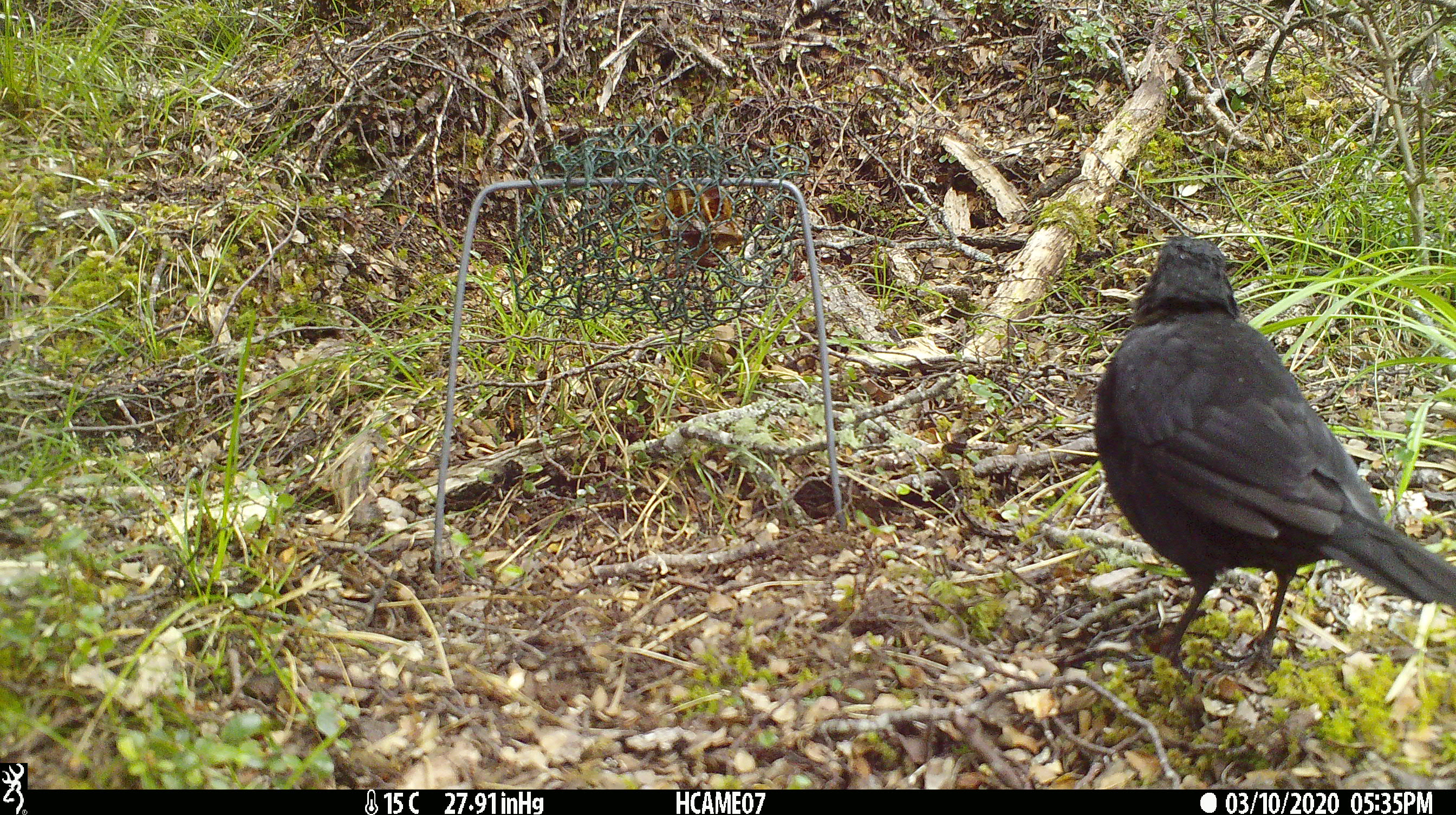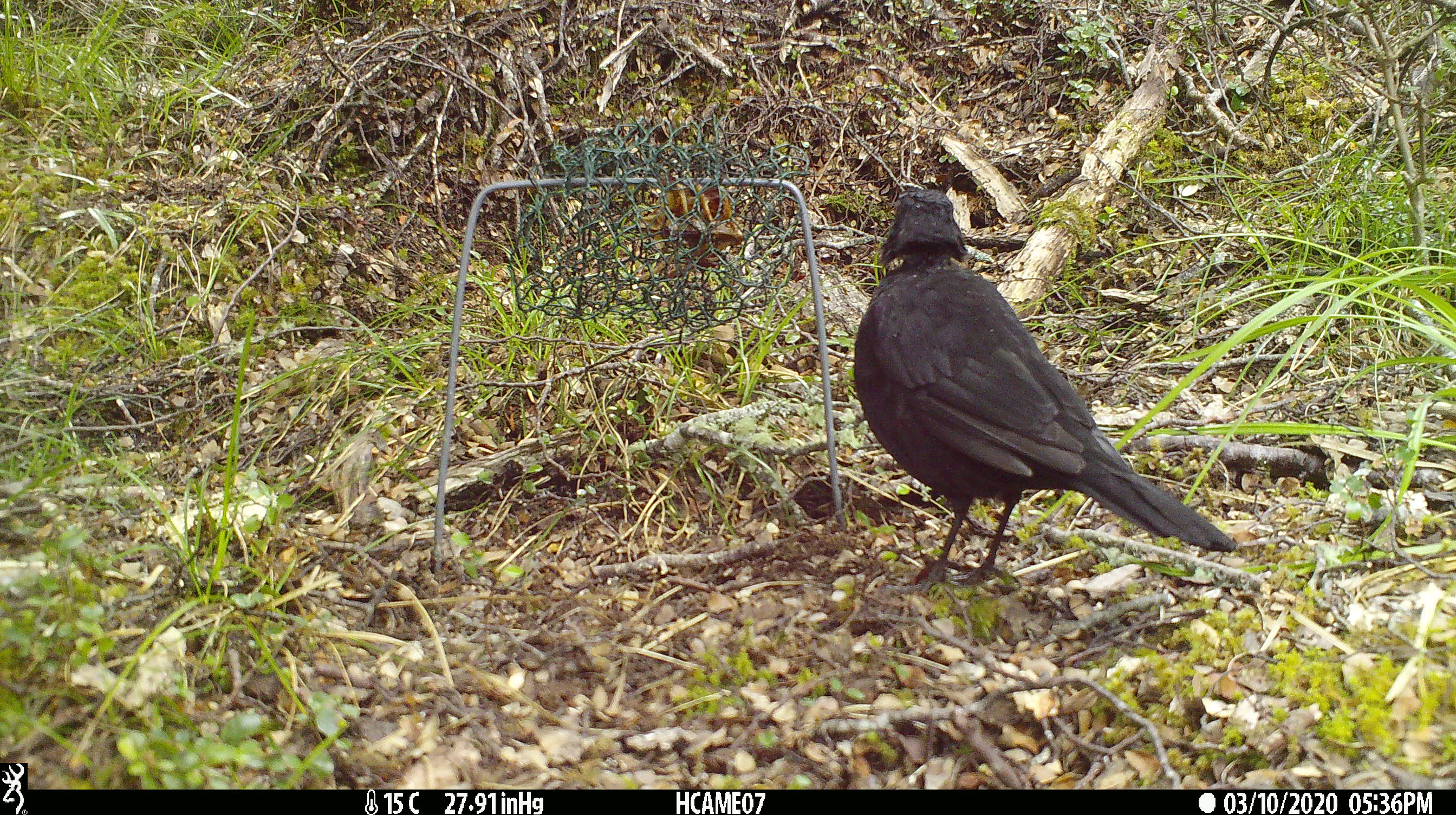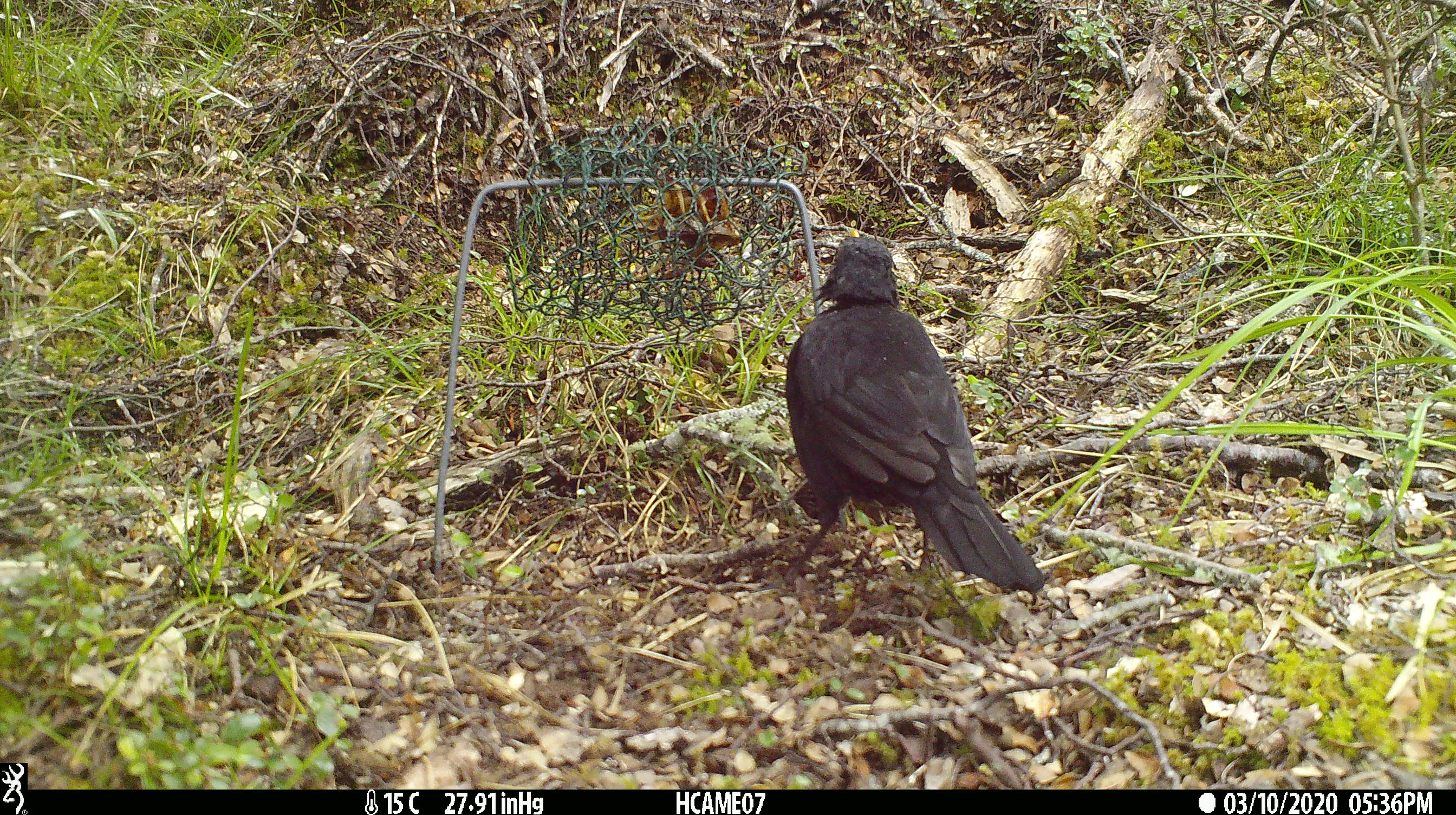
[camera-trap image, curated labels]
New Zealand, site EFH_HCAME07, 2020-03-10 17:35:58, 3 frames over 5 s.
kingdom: Animalia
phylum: Chordata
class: Aves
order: Passeriformes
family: Turdidae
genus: Turdus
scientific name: Turdus merula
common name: eurasian blackbird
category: blackbird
Blackbird (eurasian blackbird) (Turdus merula).